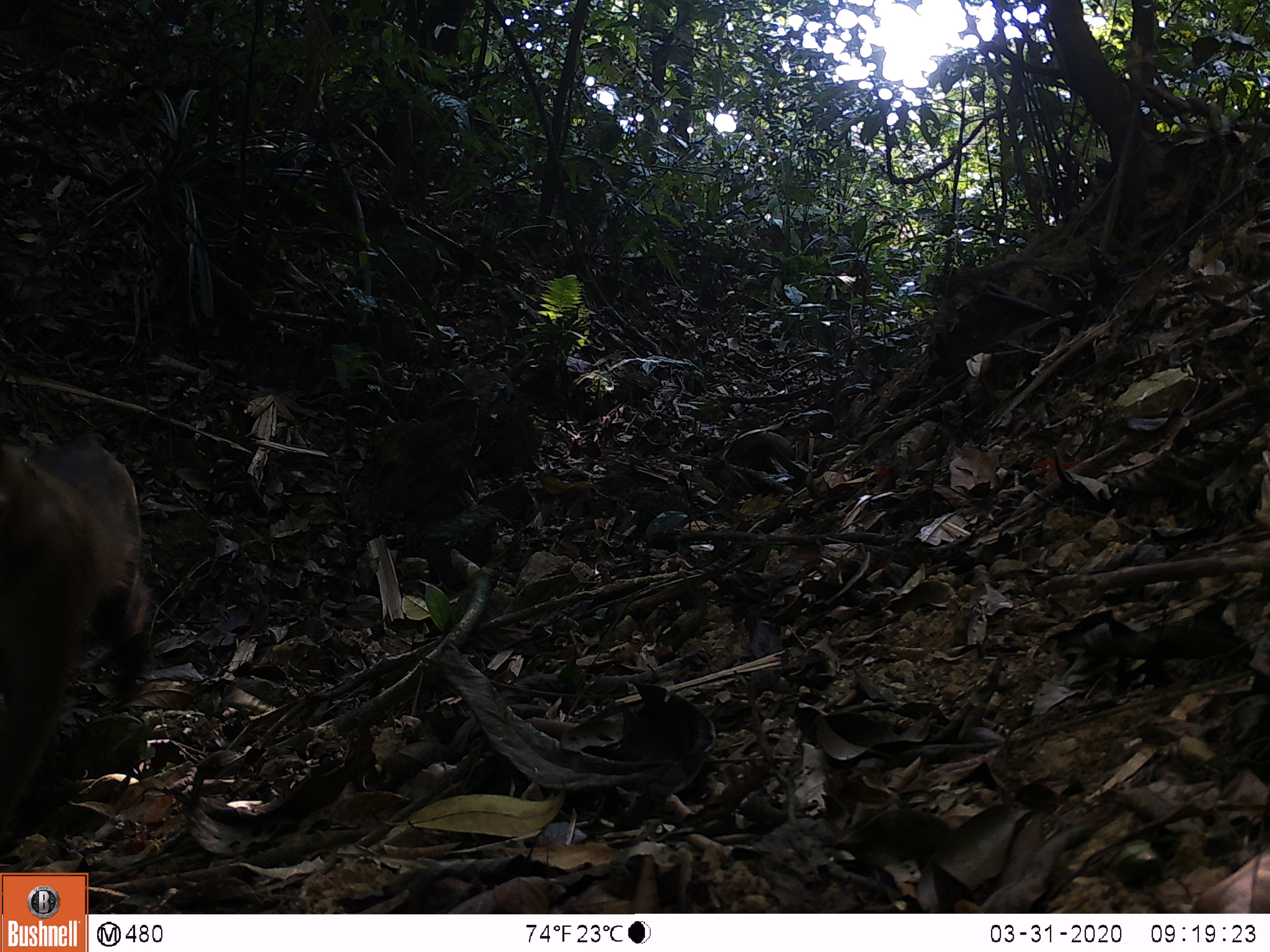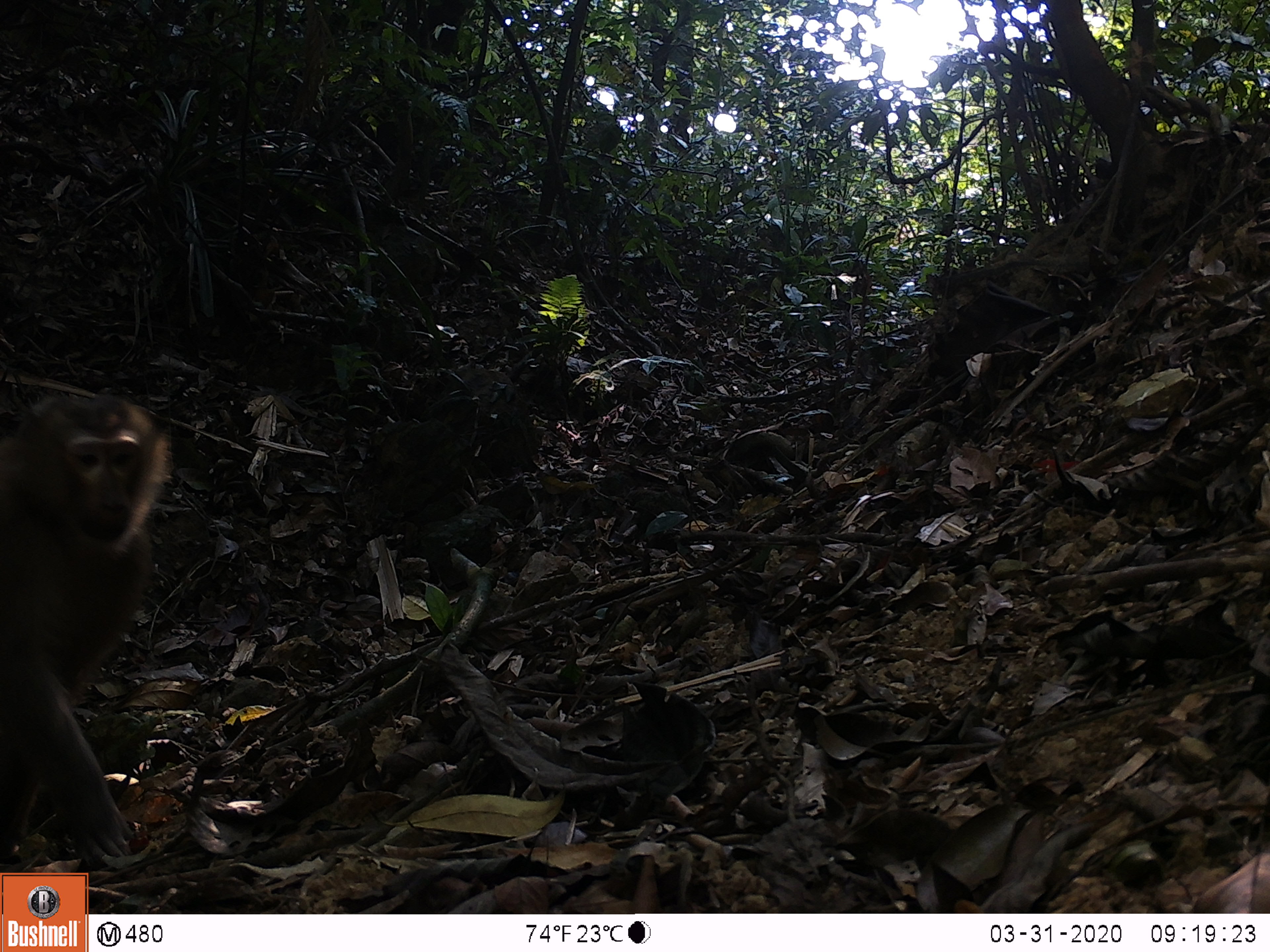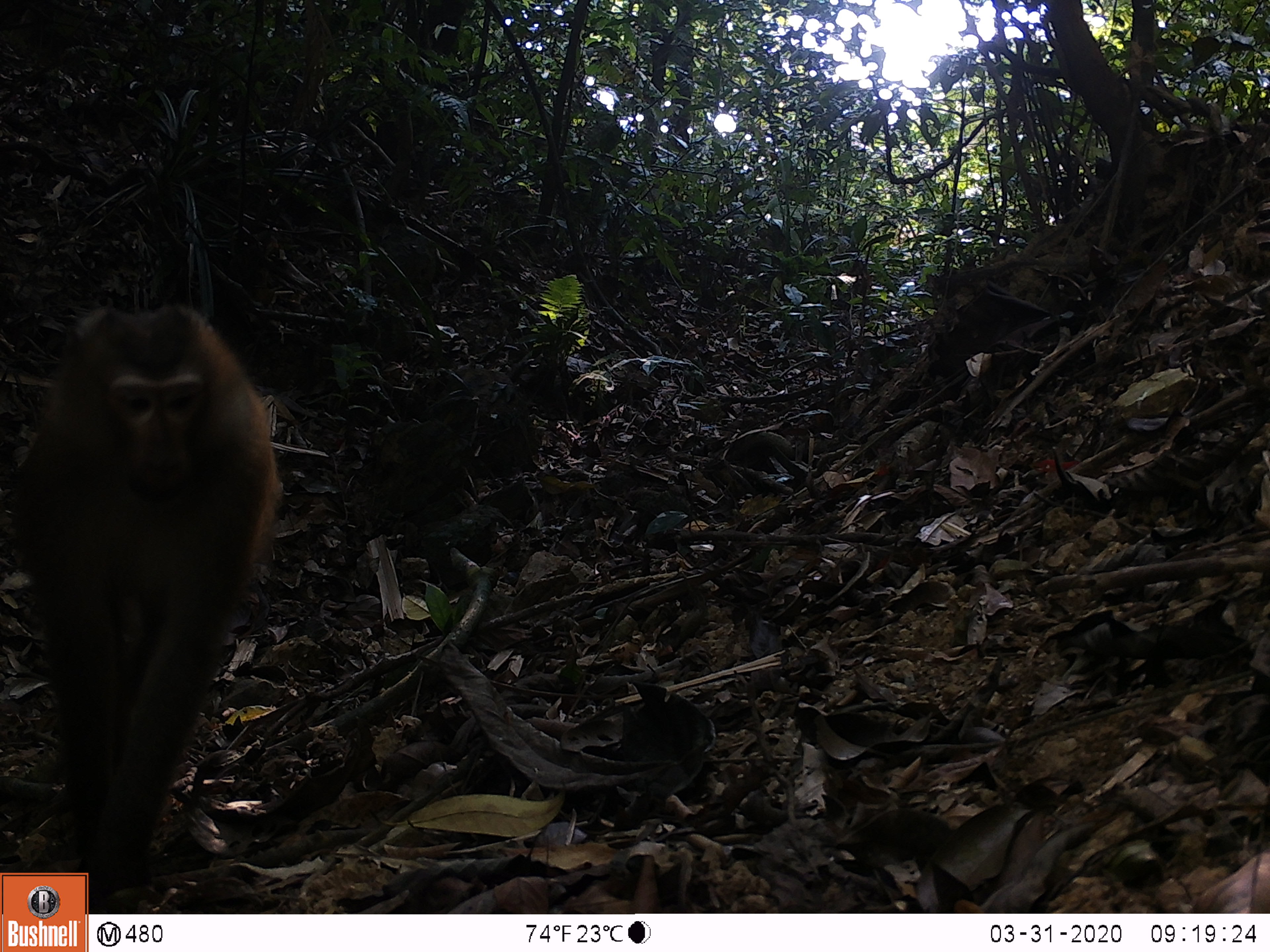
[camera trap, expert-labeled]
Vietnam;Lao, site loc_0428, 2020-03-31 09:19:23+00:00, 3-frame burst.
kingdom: Animalia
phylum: Chordata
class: Mammalia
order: Primates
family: Cercopithecidae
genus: Macaca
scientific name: Macaca nemestrina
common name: pig-tailed macaque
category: pig tailed macaque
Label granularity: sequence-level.